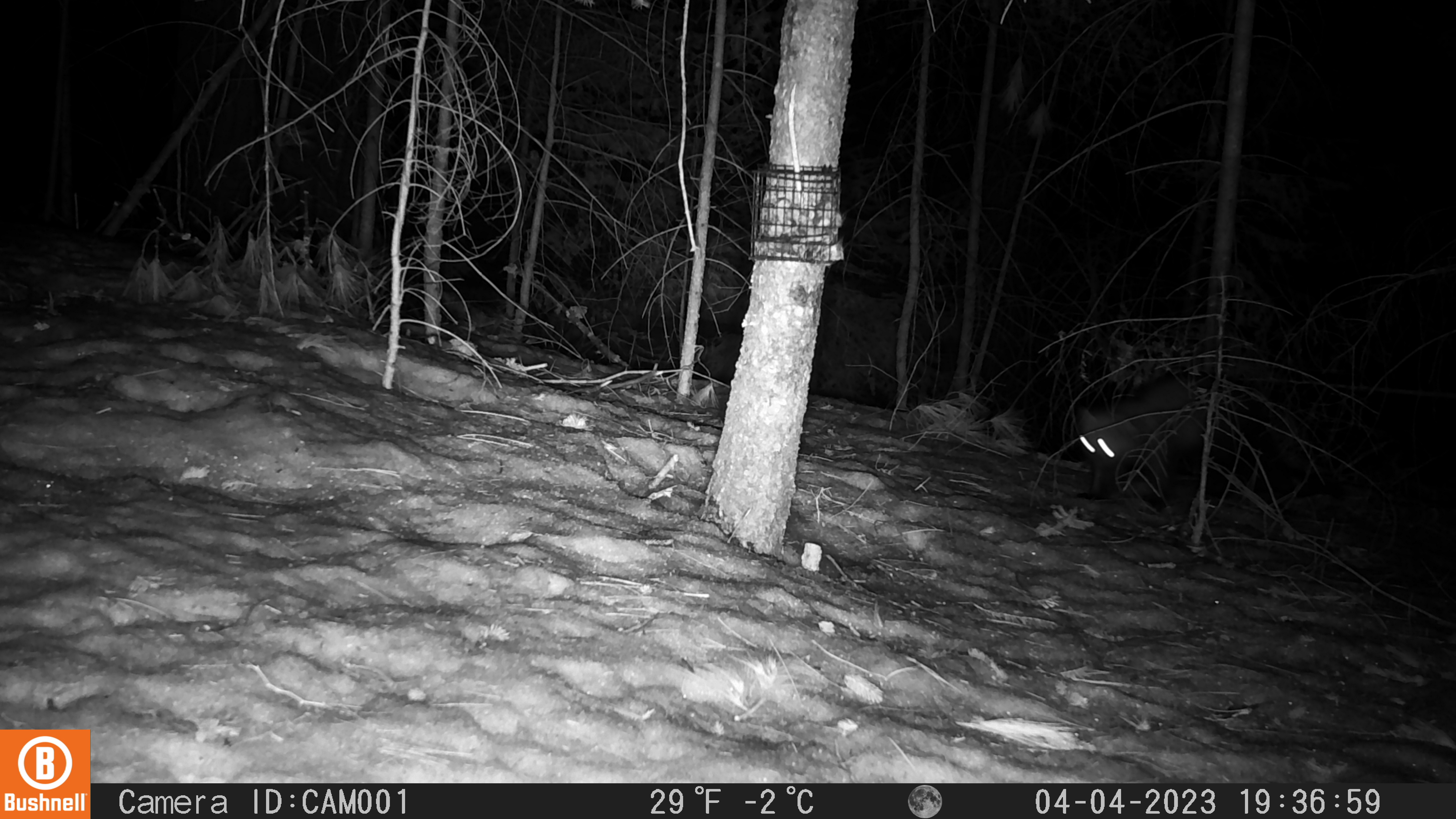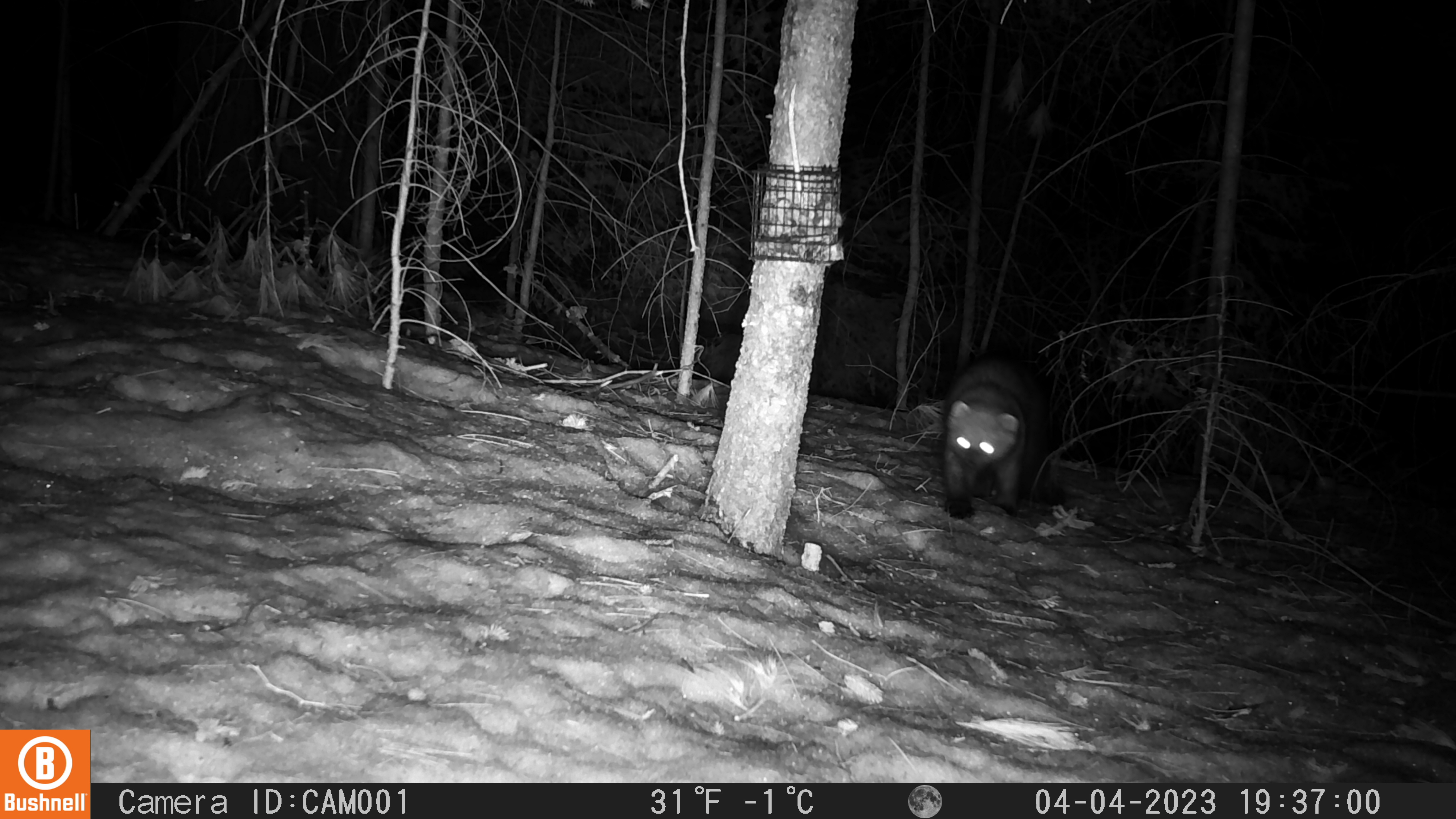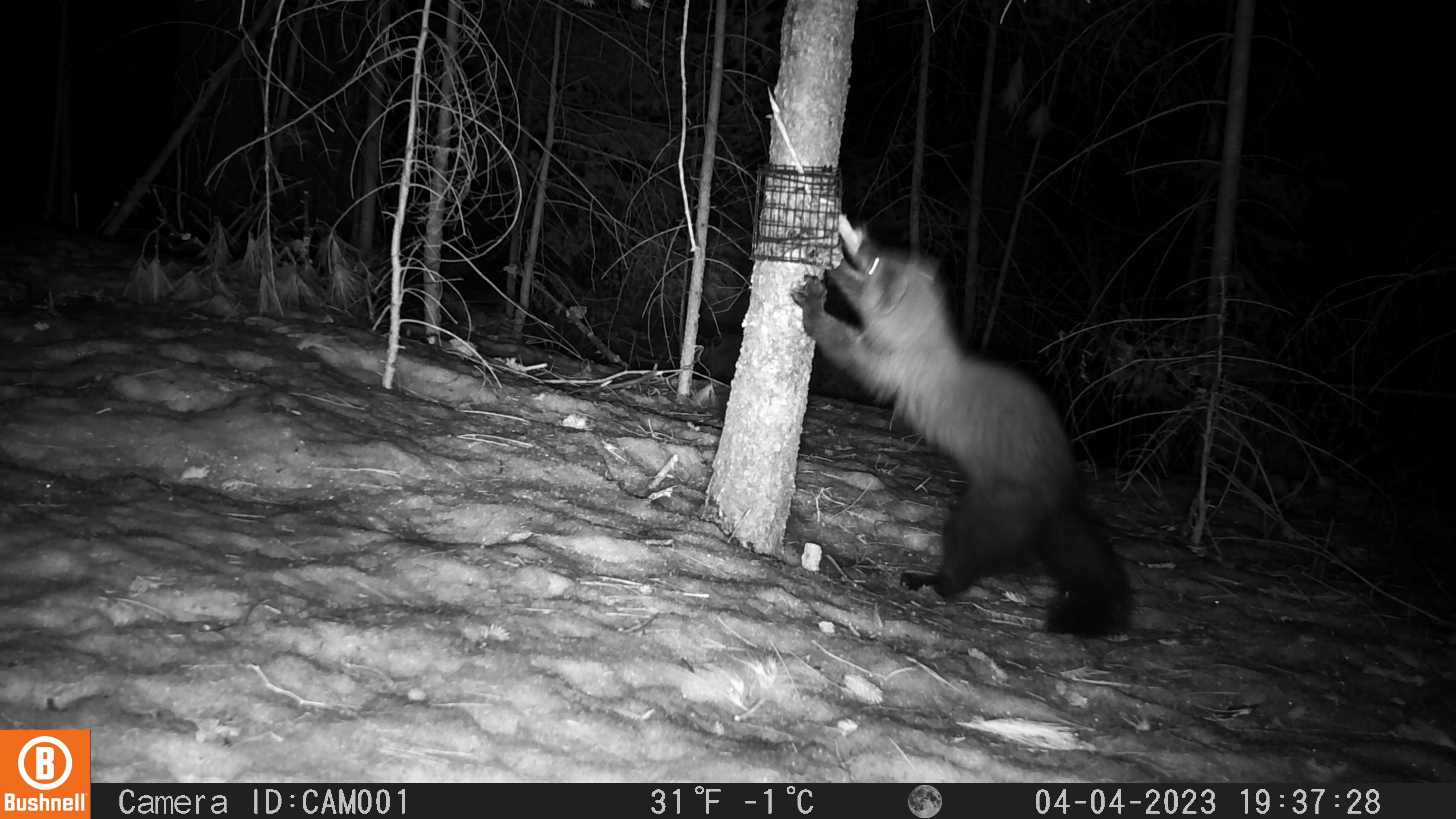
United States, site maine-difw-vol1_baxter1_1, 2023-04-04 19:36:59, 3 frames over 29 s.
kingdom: Animalia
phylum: Chordata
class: Mammalia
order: Carnivora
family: Mustelidae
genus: Pekania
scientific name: Pekania pennanti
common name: fisher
Fisher (Pekania pennanti).